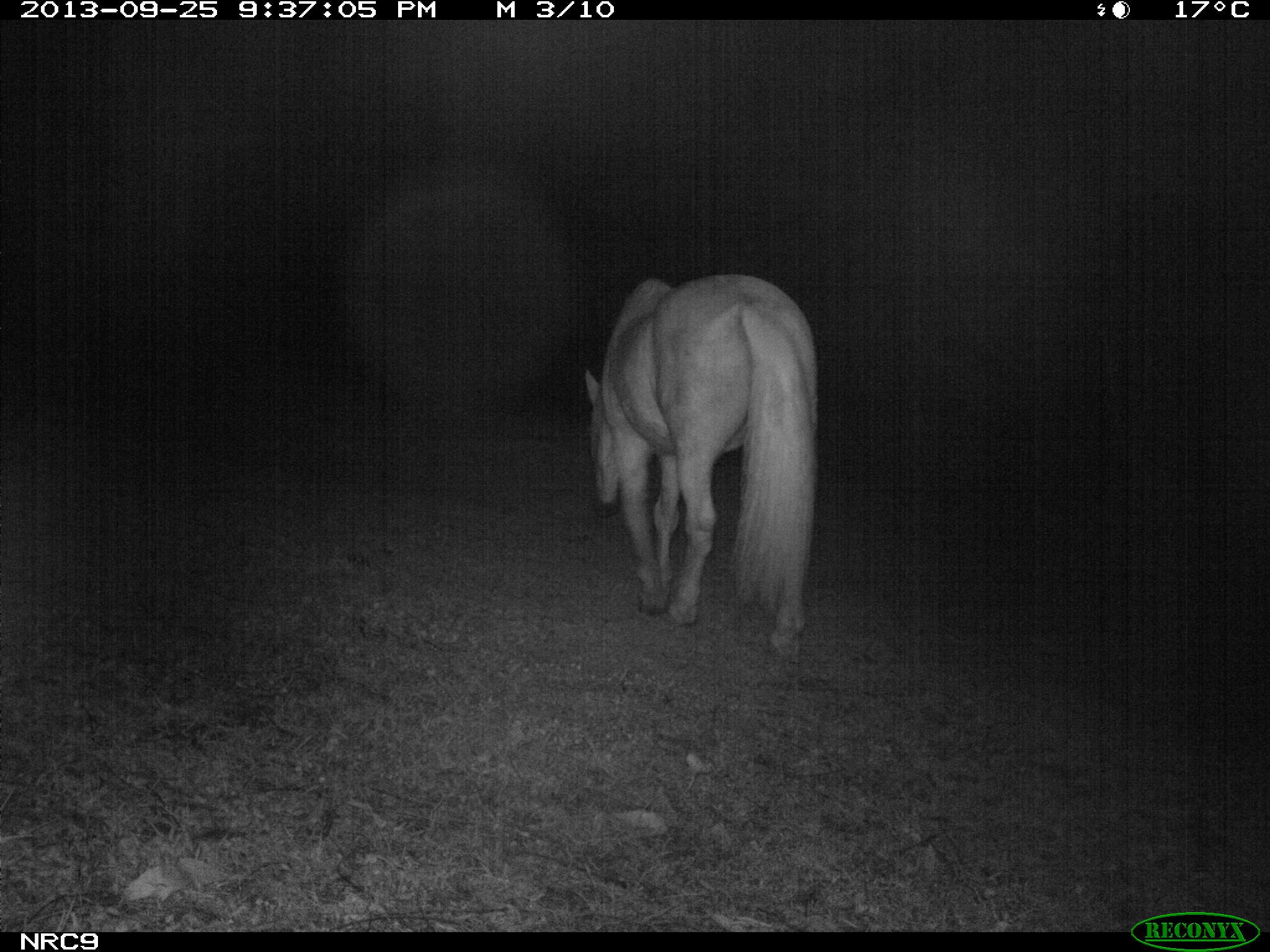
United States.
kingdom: Animalia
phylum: Chordata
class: Mammalia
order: Perissodactyla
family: Equidae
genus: Equus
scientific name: Equus caballus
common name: horse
Horse (Equus caballus).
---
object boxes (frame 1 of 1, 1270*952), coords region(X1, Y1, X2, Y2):
Horse: region(576, 267, 828, 656)